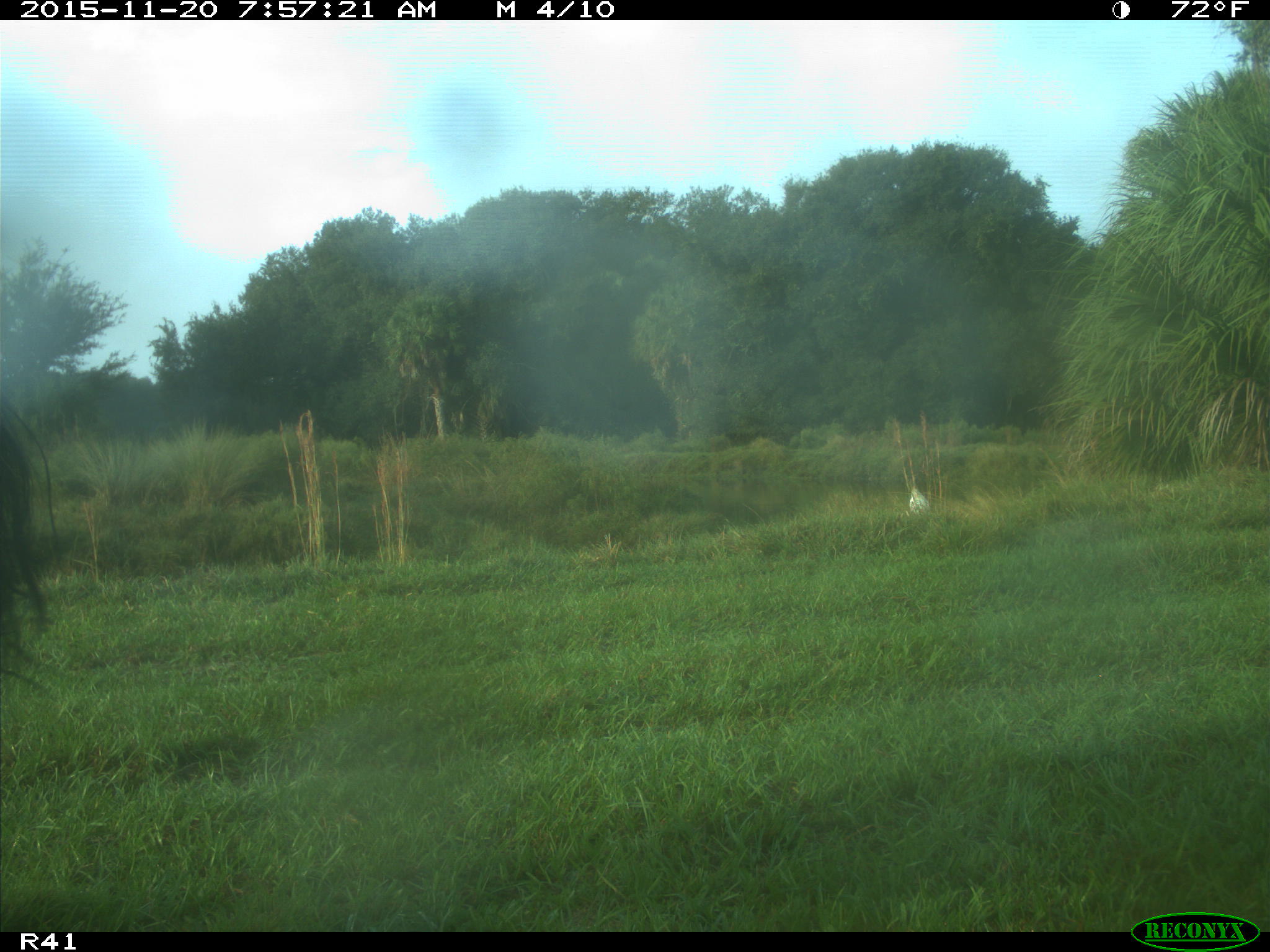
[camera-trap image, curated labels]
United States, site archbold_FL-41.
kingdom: Animalia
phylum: Chordata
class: Mammalia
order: Artiodactyla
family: Bovidae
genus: Bos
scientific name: Bos taurus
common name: domestic cow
Bos taurus (domestic cow).